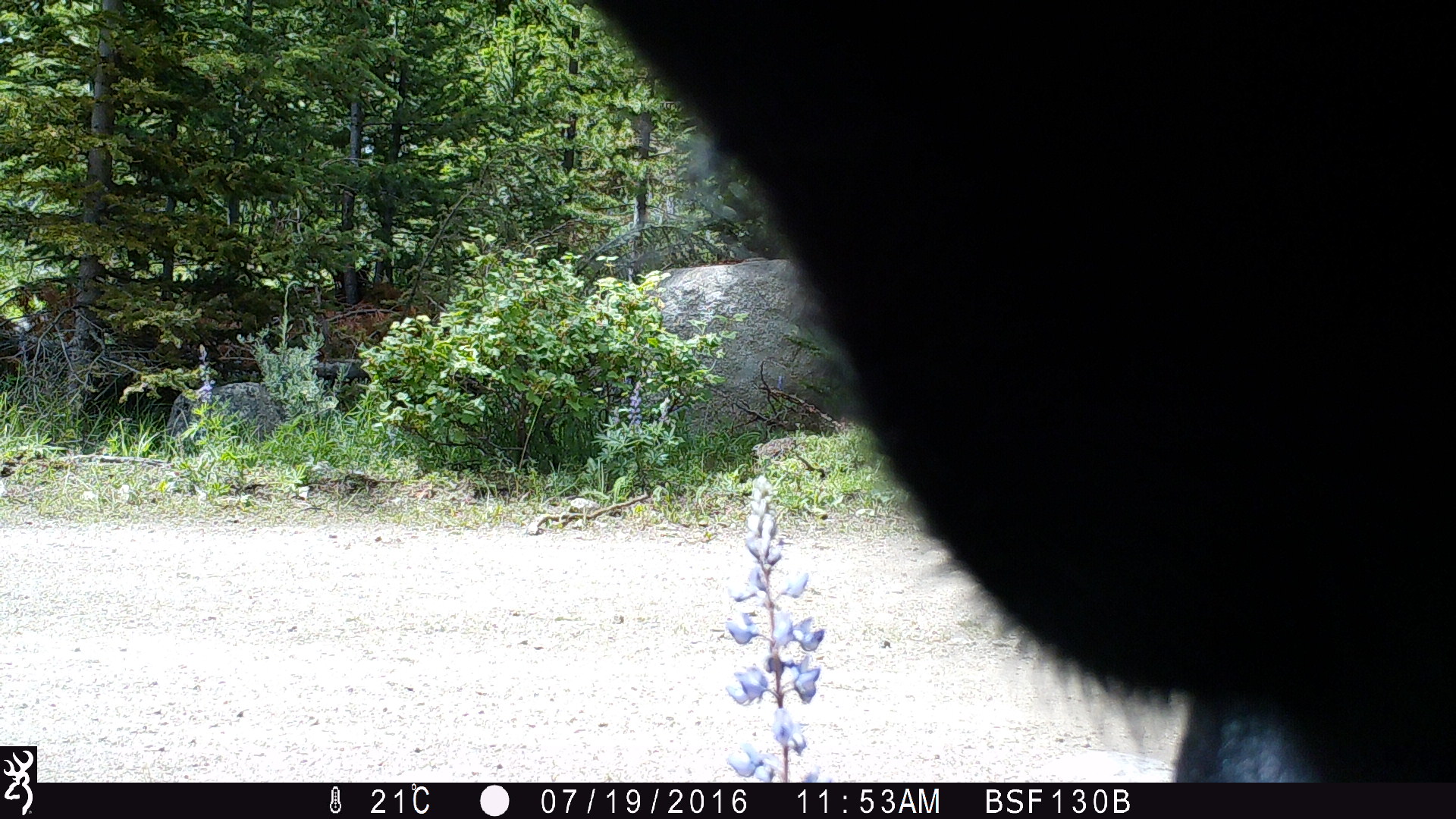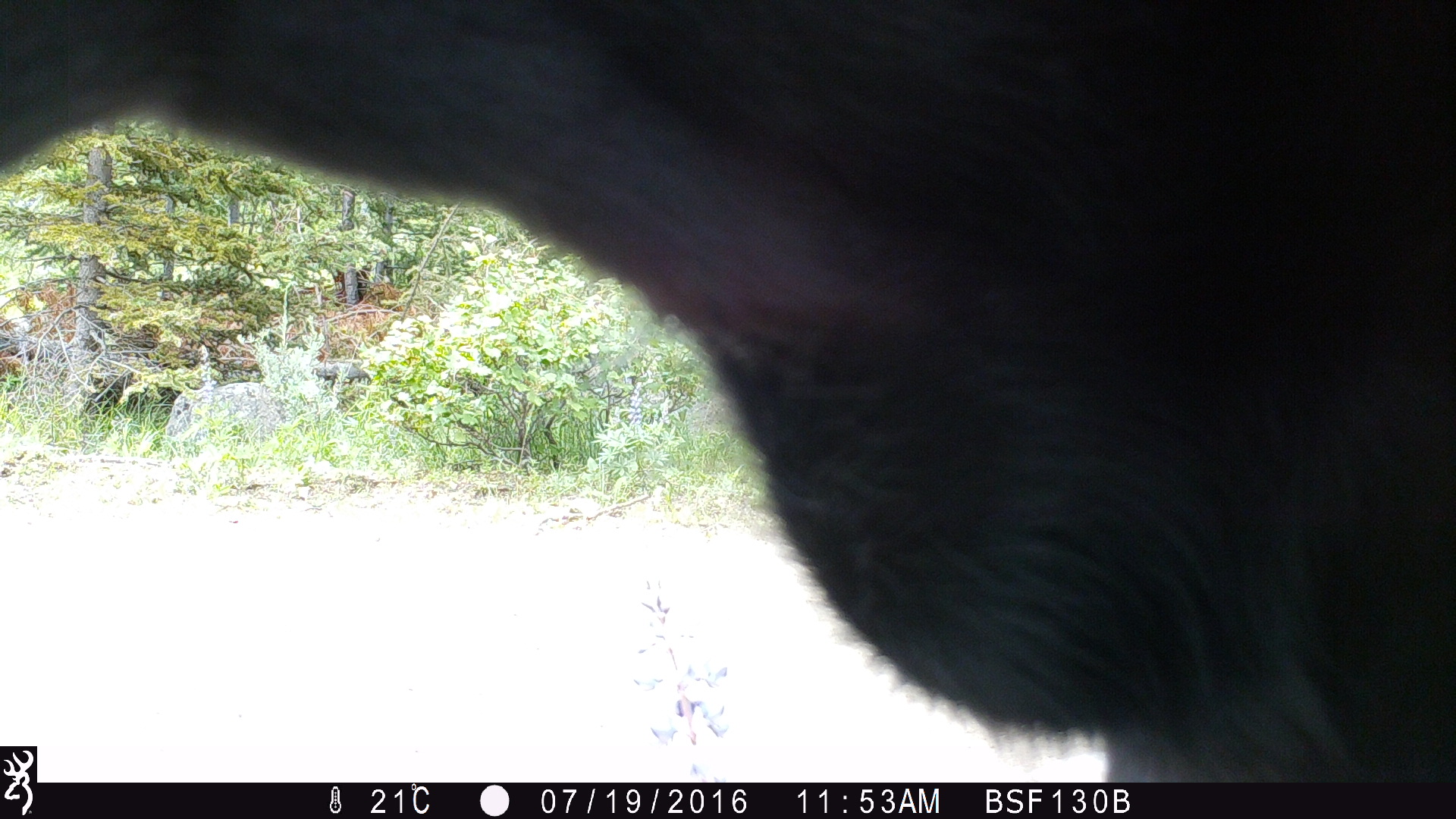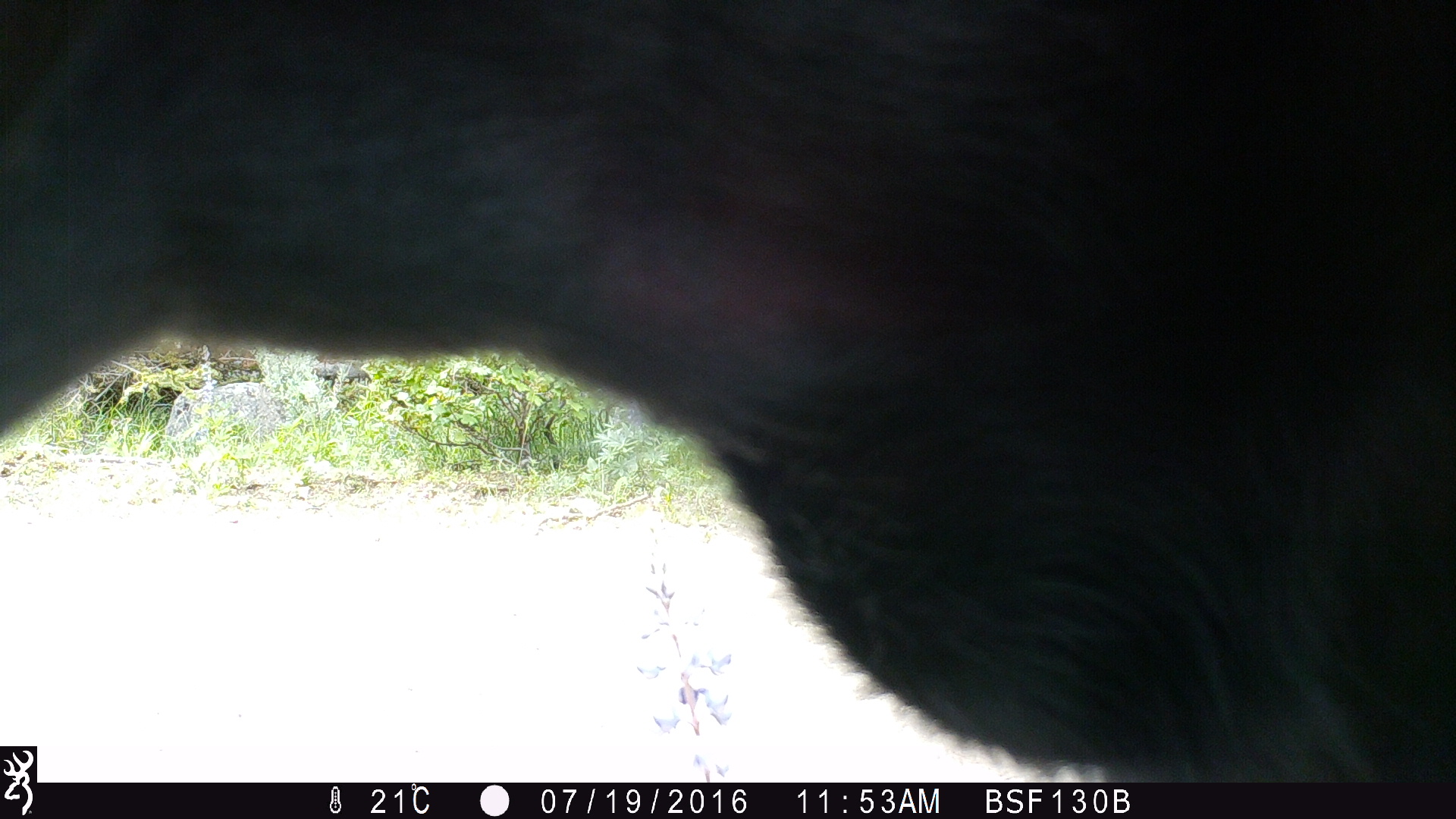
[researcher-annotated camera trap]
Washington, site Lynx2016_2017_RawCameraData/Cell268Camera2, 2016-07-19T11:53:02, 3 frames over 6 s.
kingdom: Animalia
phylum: Chordata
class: Mammalia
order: Artiodactyla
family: Bovidae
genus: Bos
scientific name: Bos taurus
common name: domestic cattle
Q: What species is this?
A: Domestic cattle (Bos taurus).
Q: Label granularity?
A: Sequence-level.